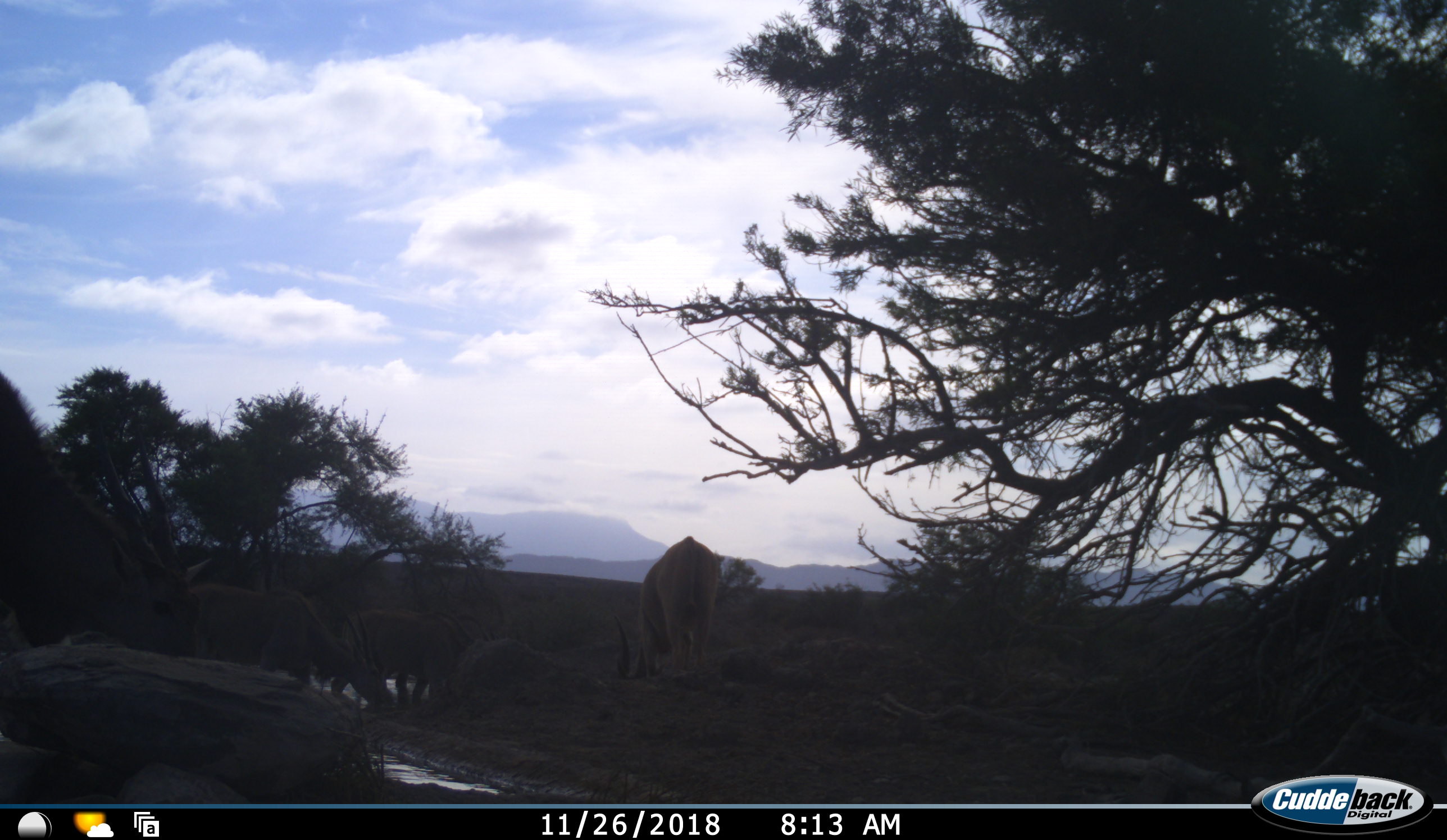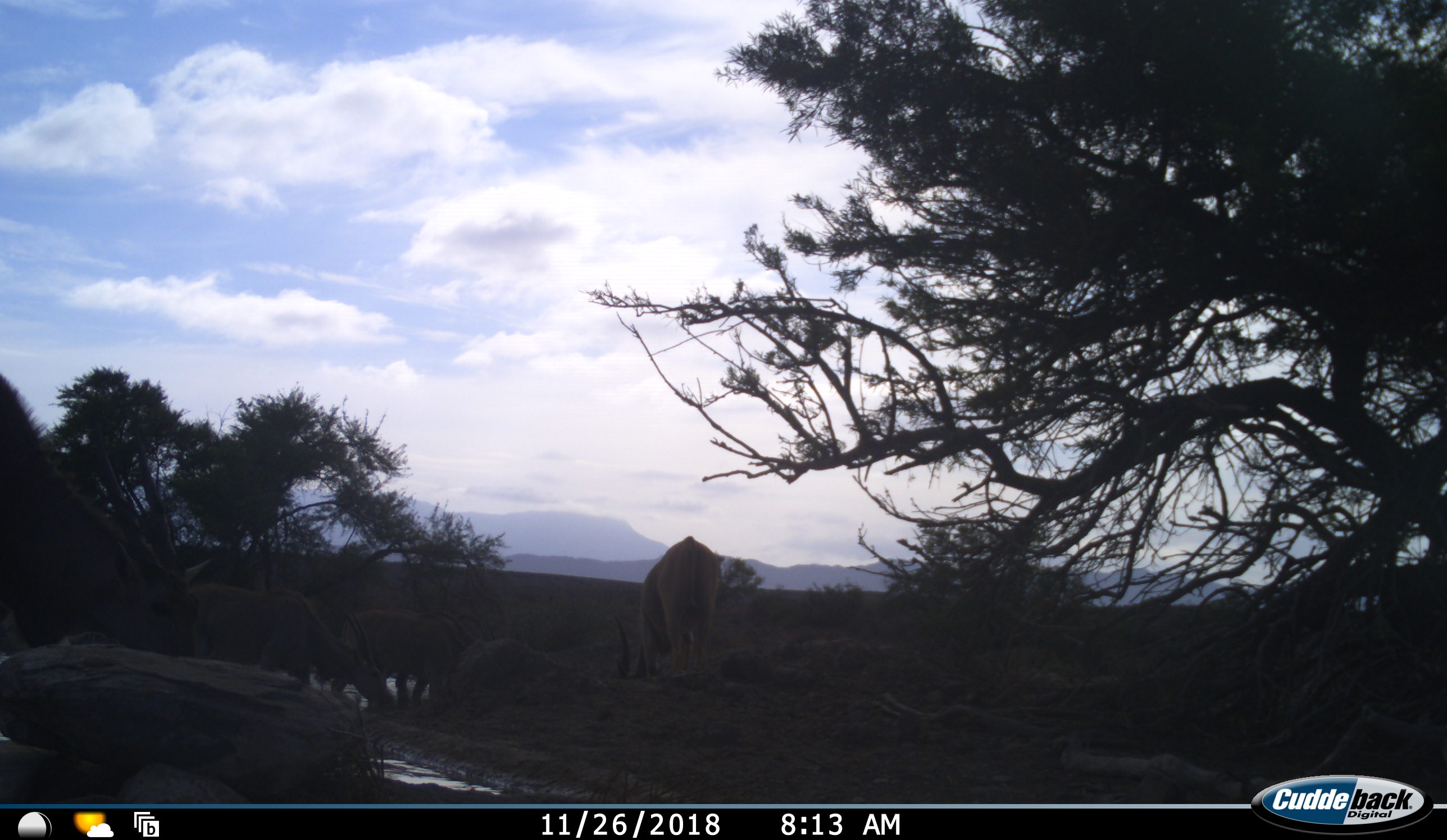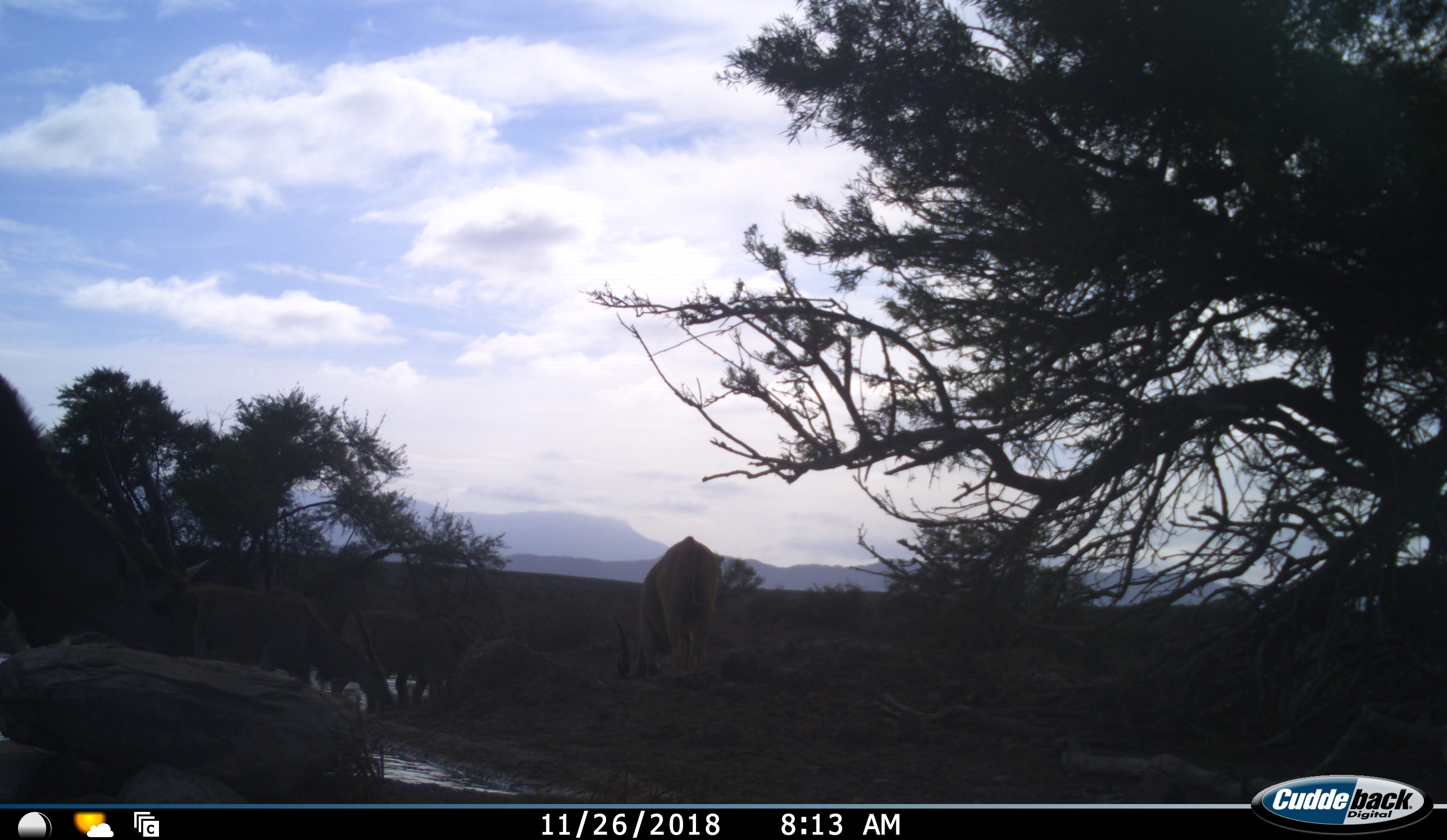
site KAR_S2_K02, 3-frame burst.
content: unidentified animal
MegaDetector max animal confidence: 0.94